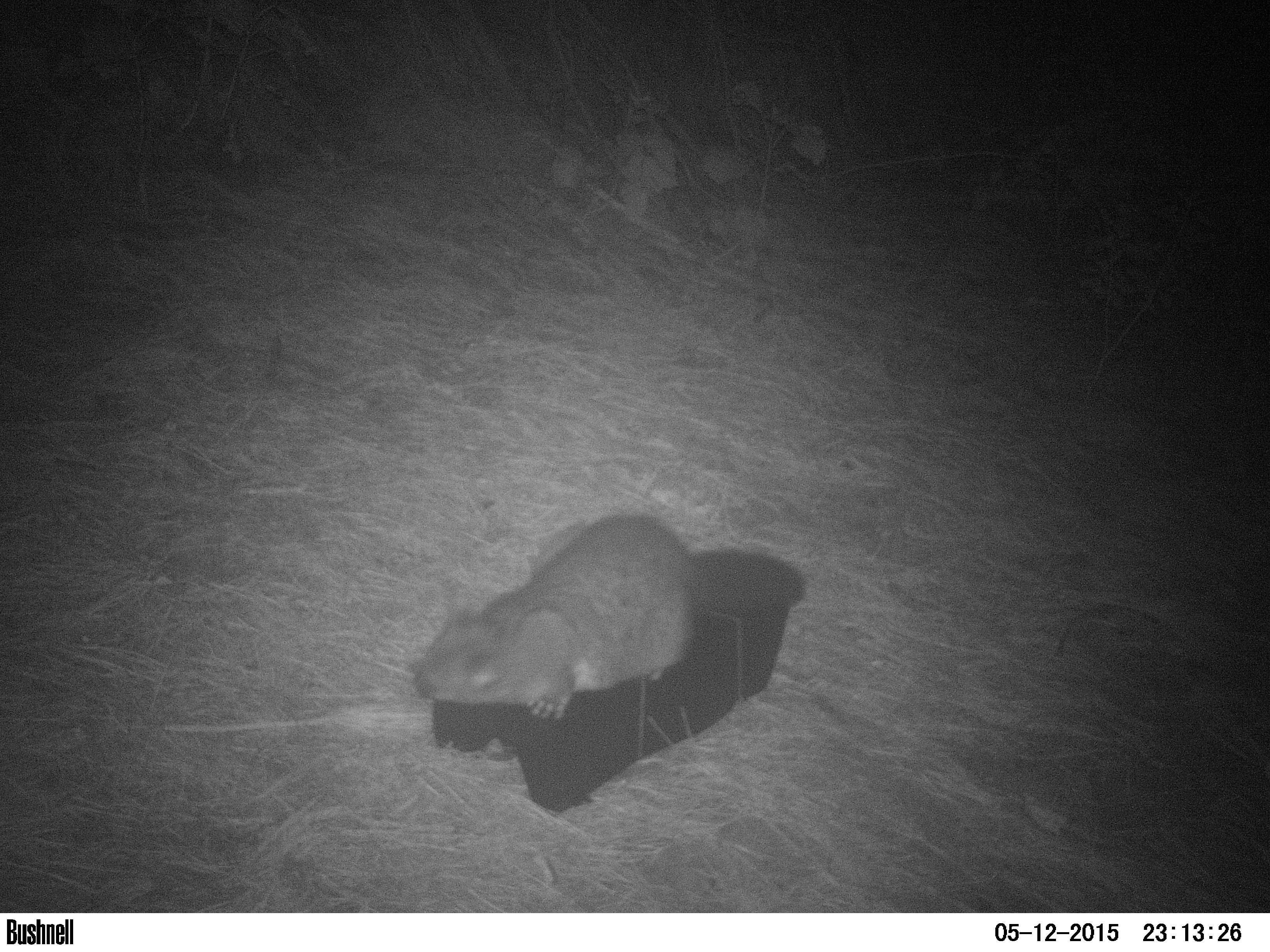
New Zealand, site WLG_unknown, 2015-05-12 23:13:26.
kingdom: Animalia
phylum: Chordata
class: Mammalia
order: Diprotodontia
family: Phalangeridae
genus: Trichosurus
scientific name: Trichosurus vulpecula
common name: common brushtail possum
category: possum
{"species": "possum (common brushtail possum) (Trichosurus vulpecula)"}